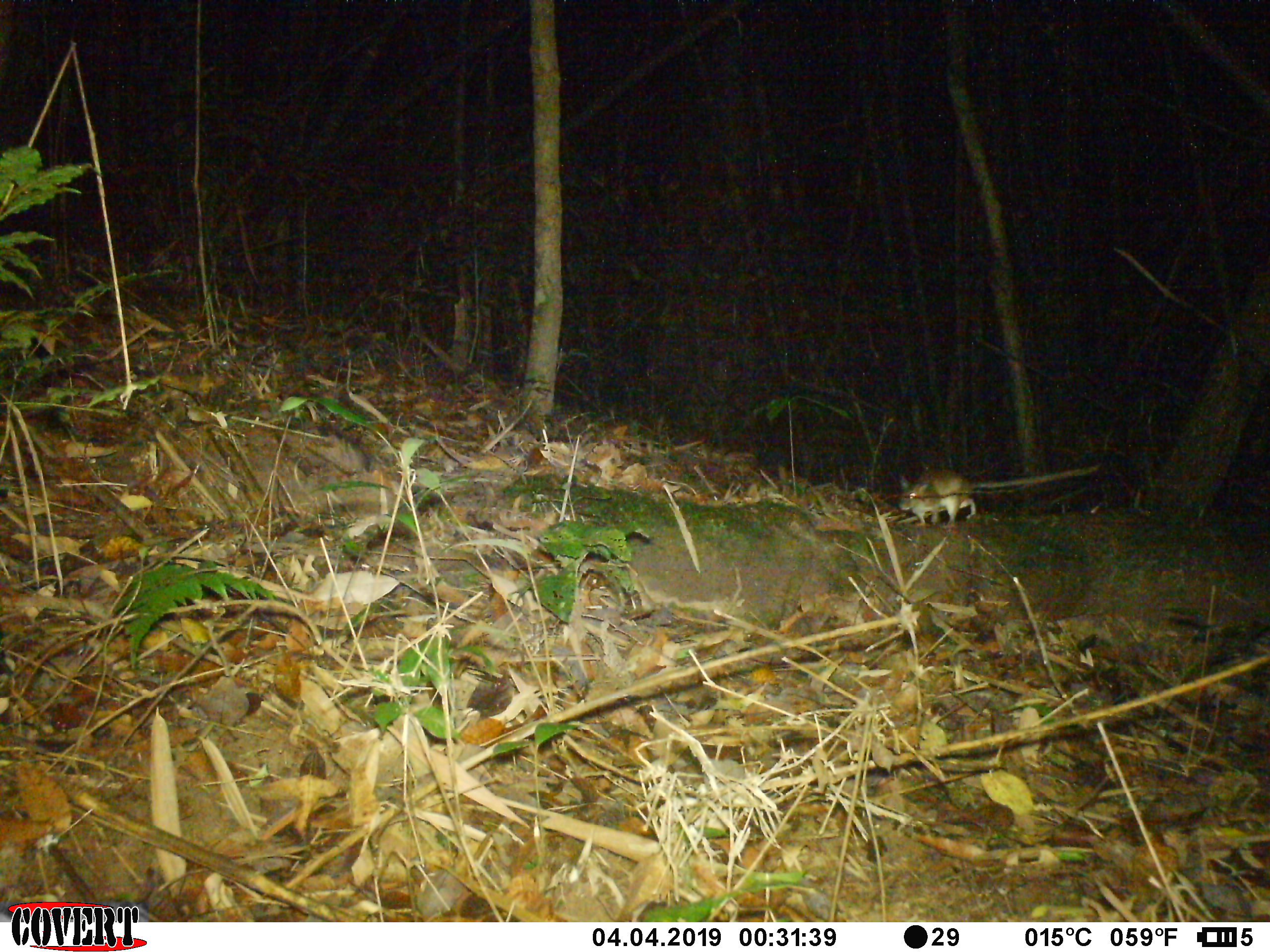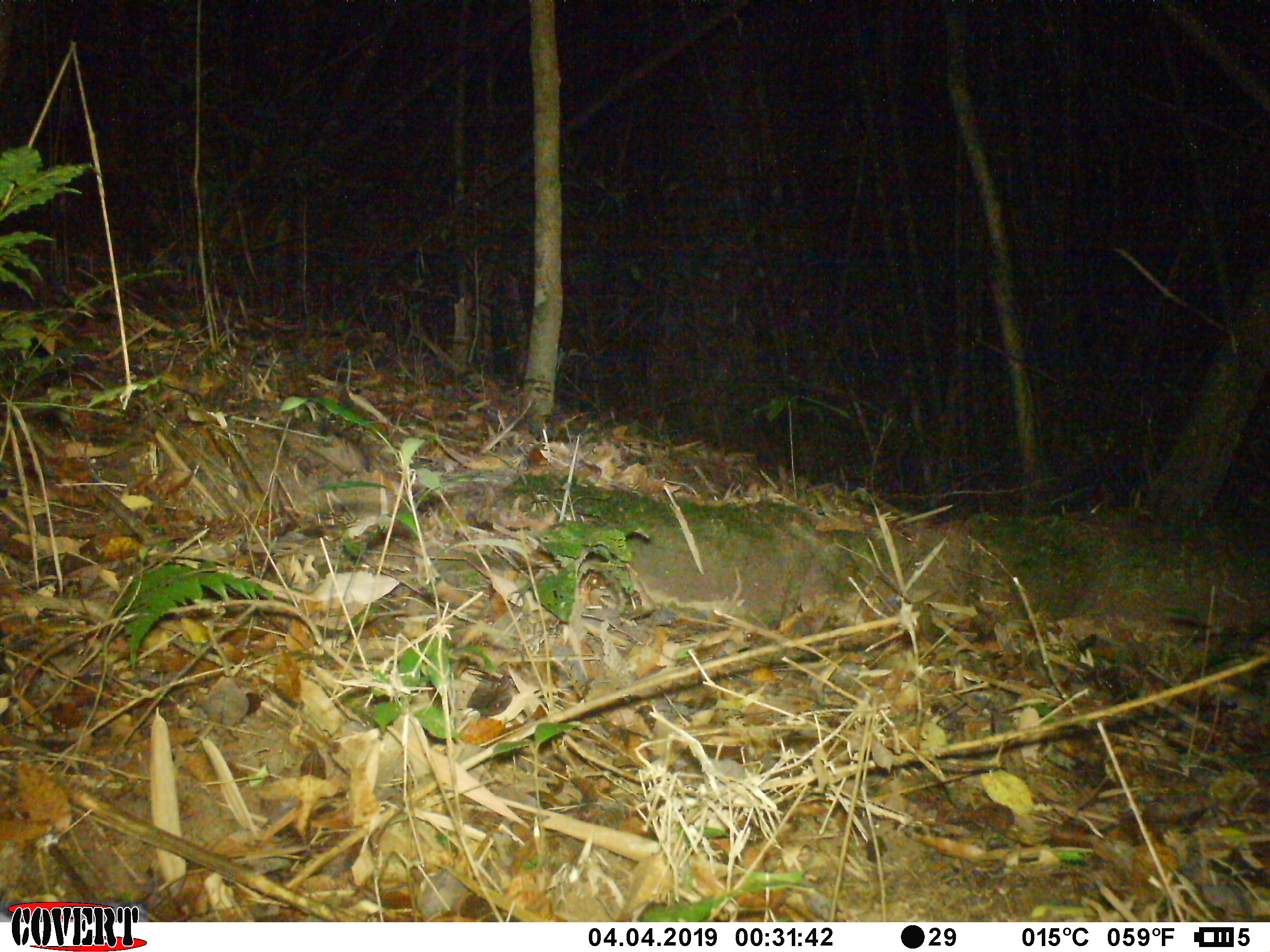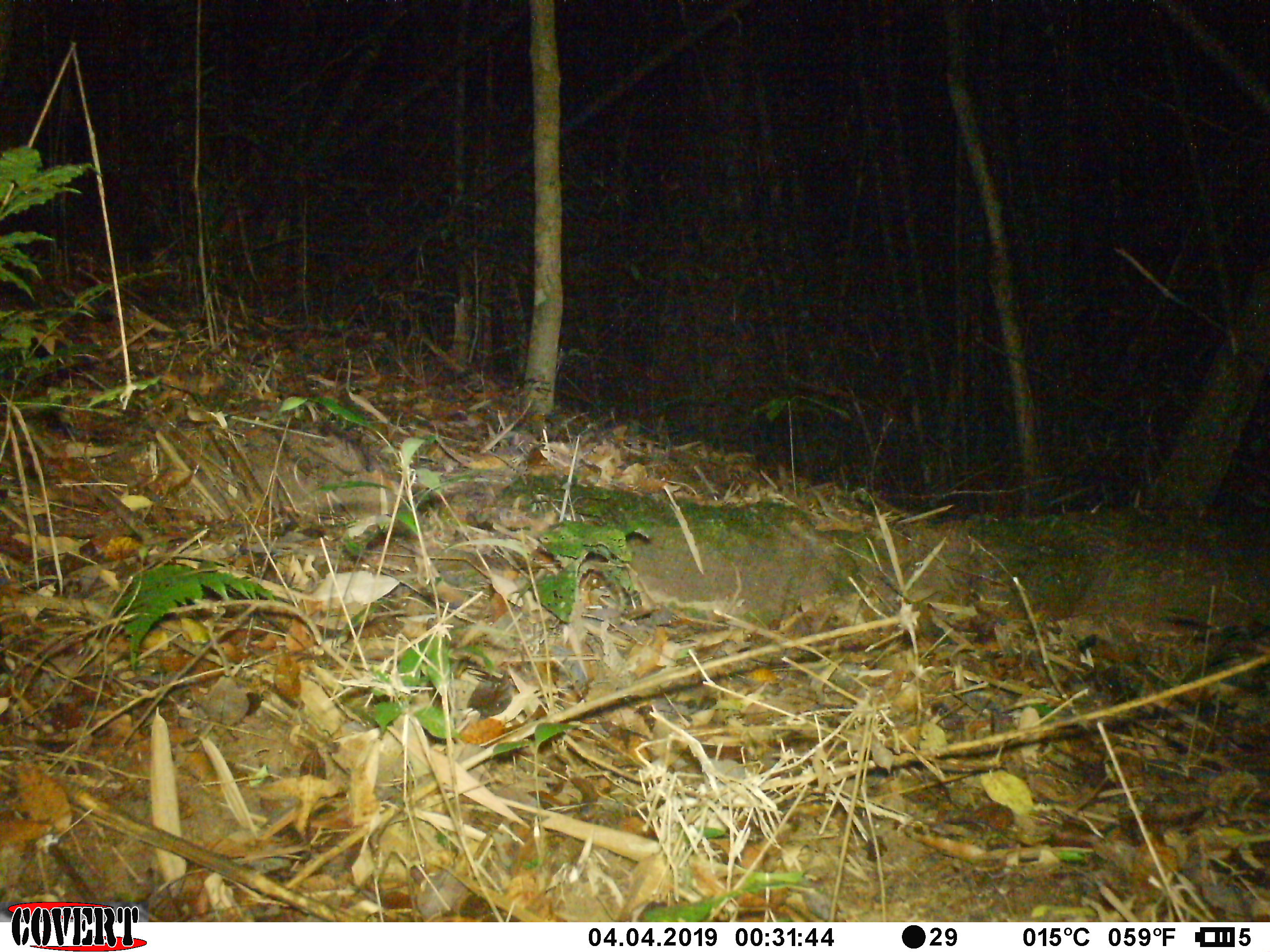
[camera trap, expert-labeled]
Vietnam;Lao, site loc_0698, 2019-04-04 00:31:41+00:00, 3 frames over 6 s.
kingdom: Animalia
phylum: Chordata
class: Mammalia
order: Rodentia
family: Muridae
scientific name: Muridae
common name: old-world mice and rats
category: unidentified murid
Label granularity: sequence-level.